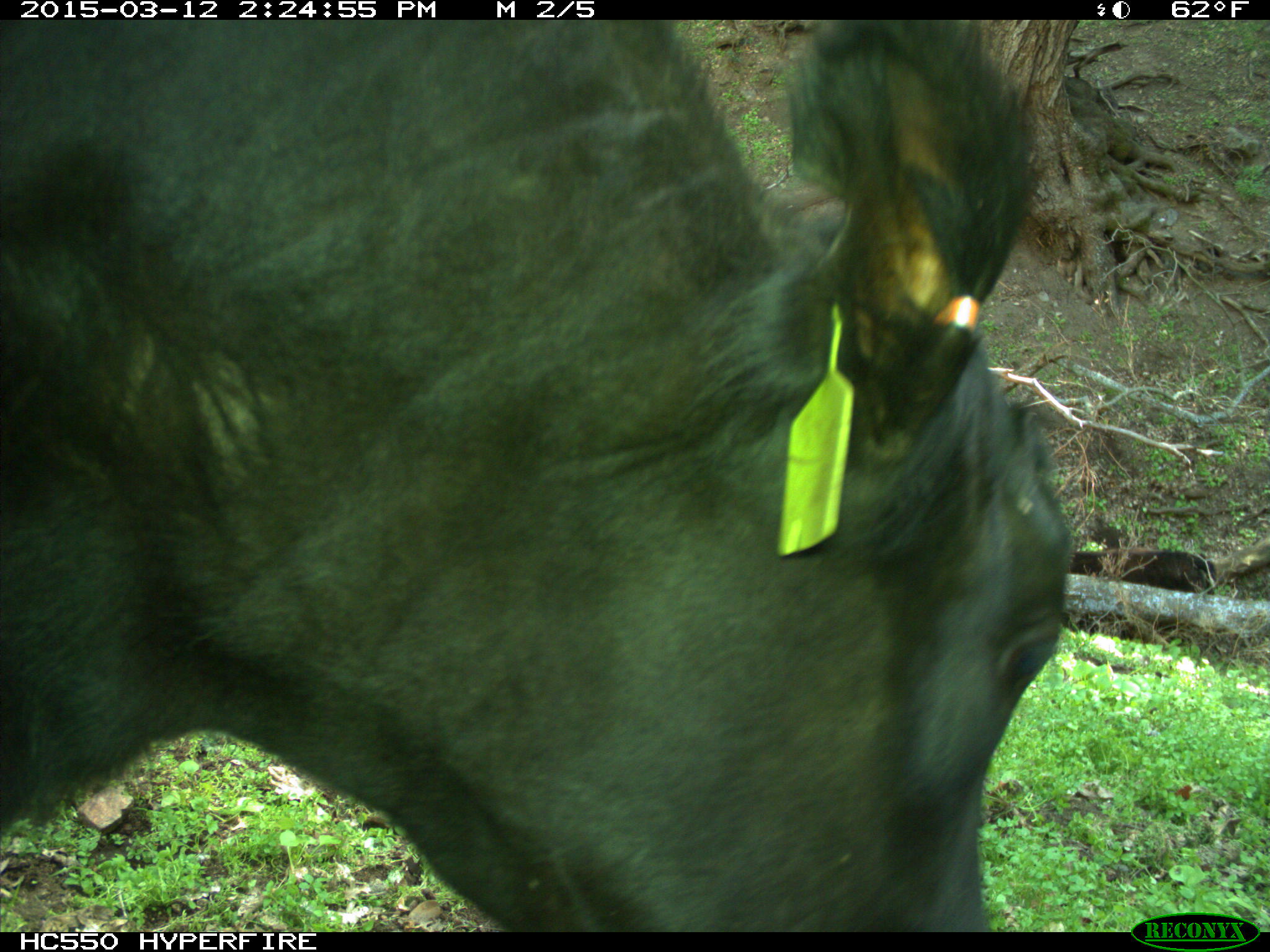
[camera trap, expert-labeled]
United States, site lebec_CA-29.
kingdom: Animalia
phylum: Chordata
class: Mammalia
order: Artiodactyla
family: Bovidae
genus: Bos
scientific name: Bos taurus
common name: domestic cow